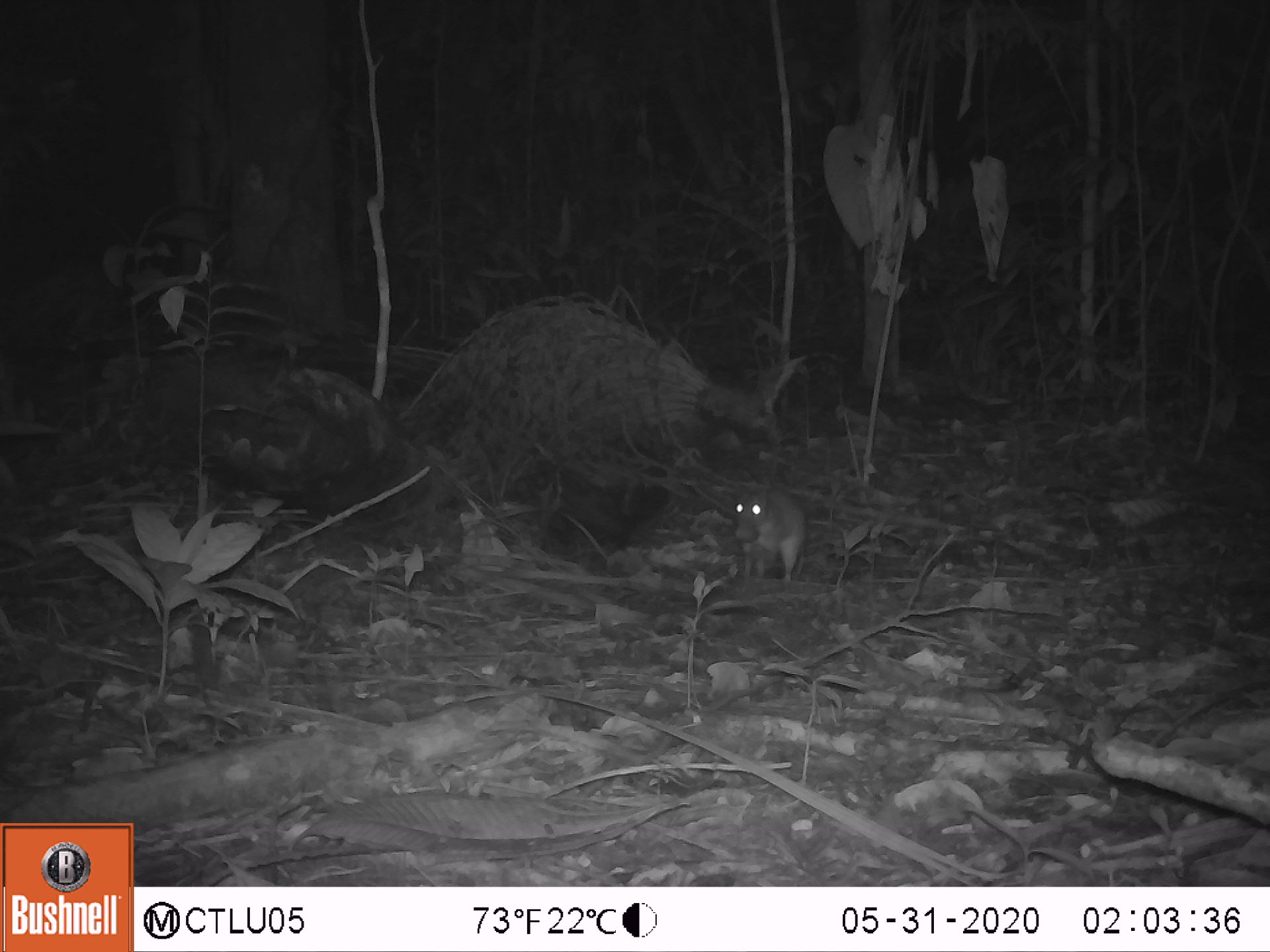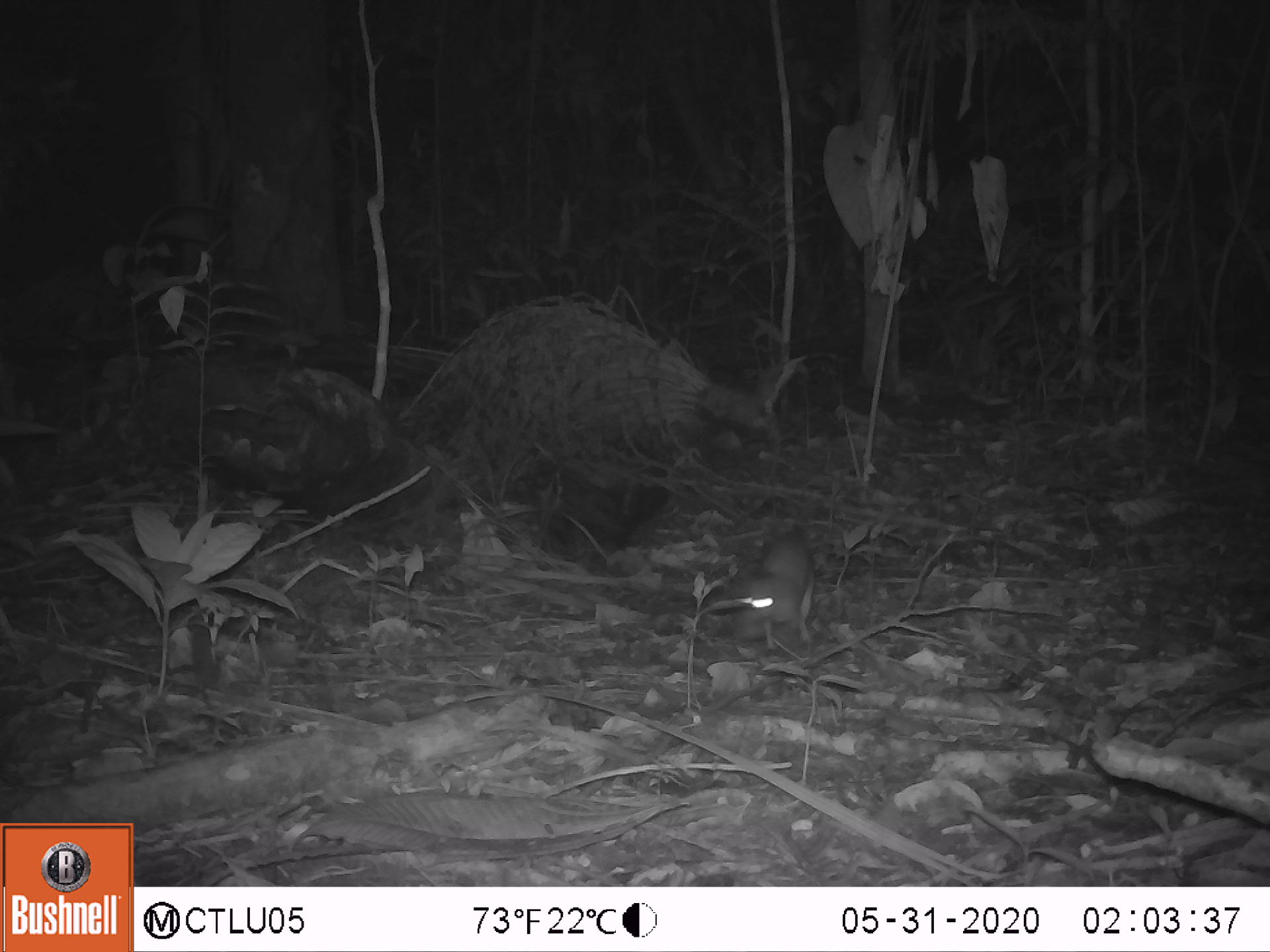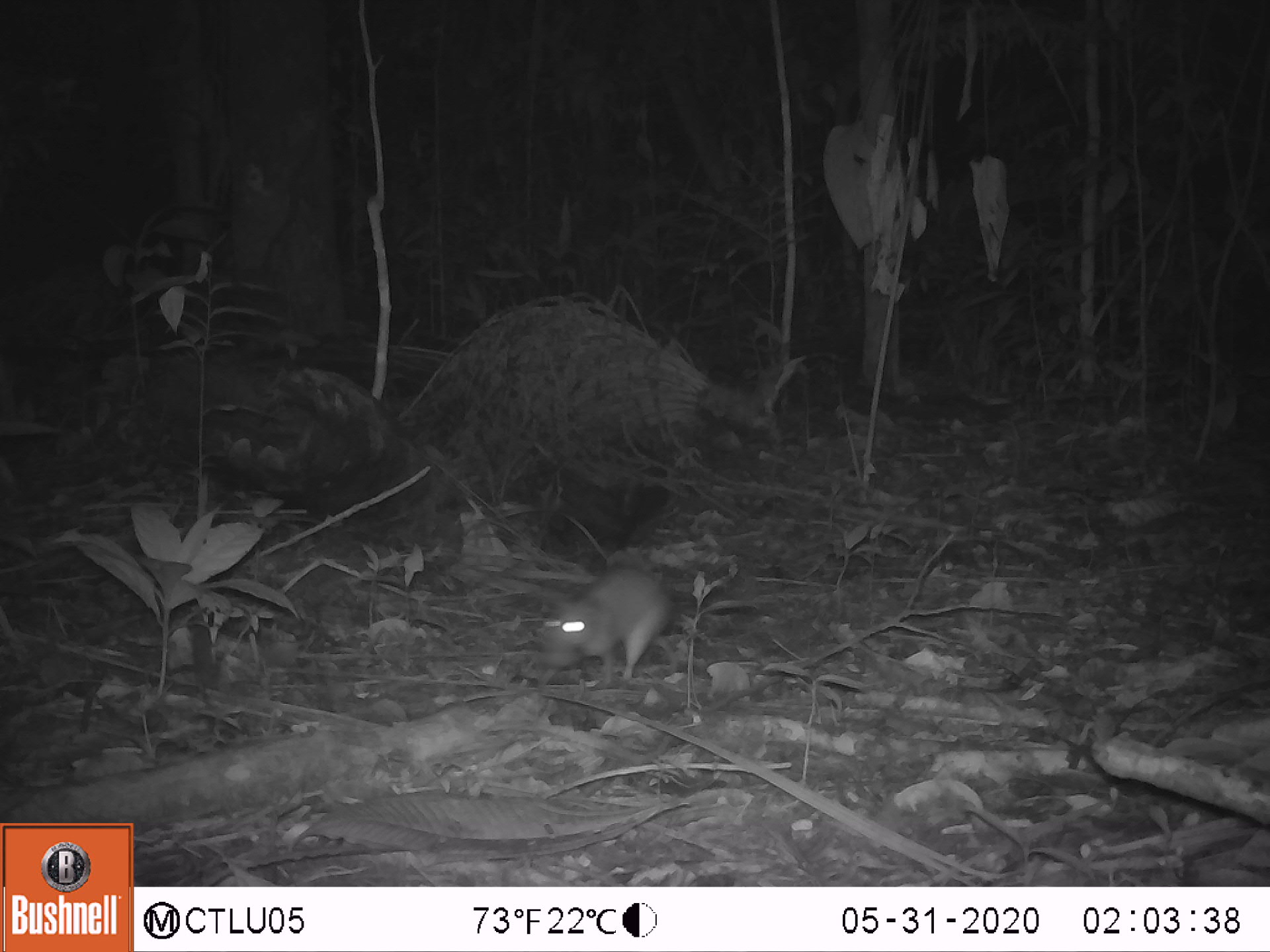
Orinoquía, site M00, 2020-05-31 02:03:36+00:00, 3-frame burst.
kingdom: Animalia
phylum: Chordata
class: Mammalia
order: Rodentia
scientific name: Rodentia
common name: rodent